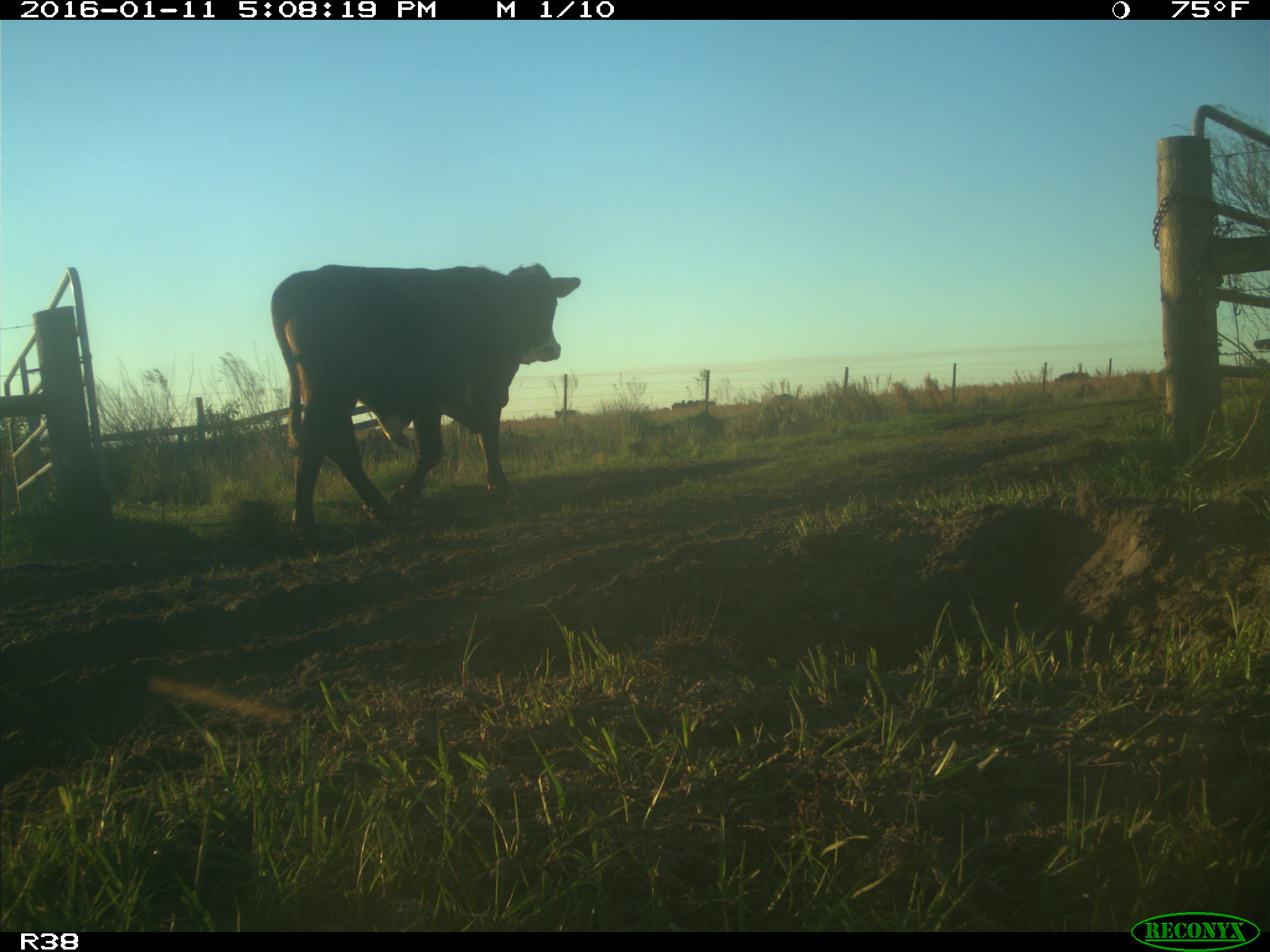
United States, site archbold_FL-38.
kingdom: Animalia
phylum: Chordata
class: Mammalia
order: Artiodactyla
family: Bovidae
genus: Bos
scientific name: Bos taurus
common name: domestic cow